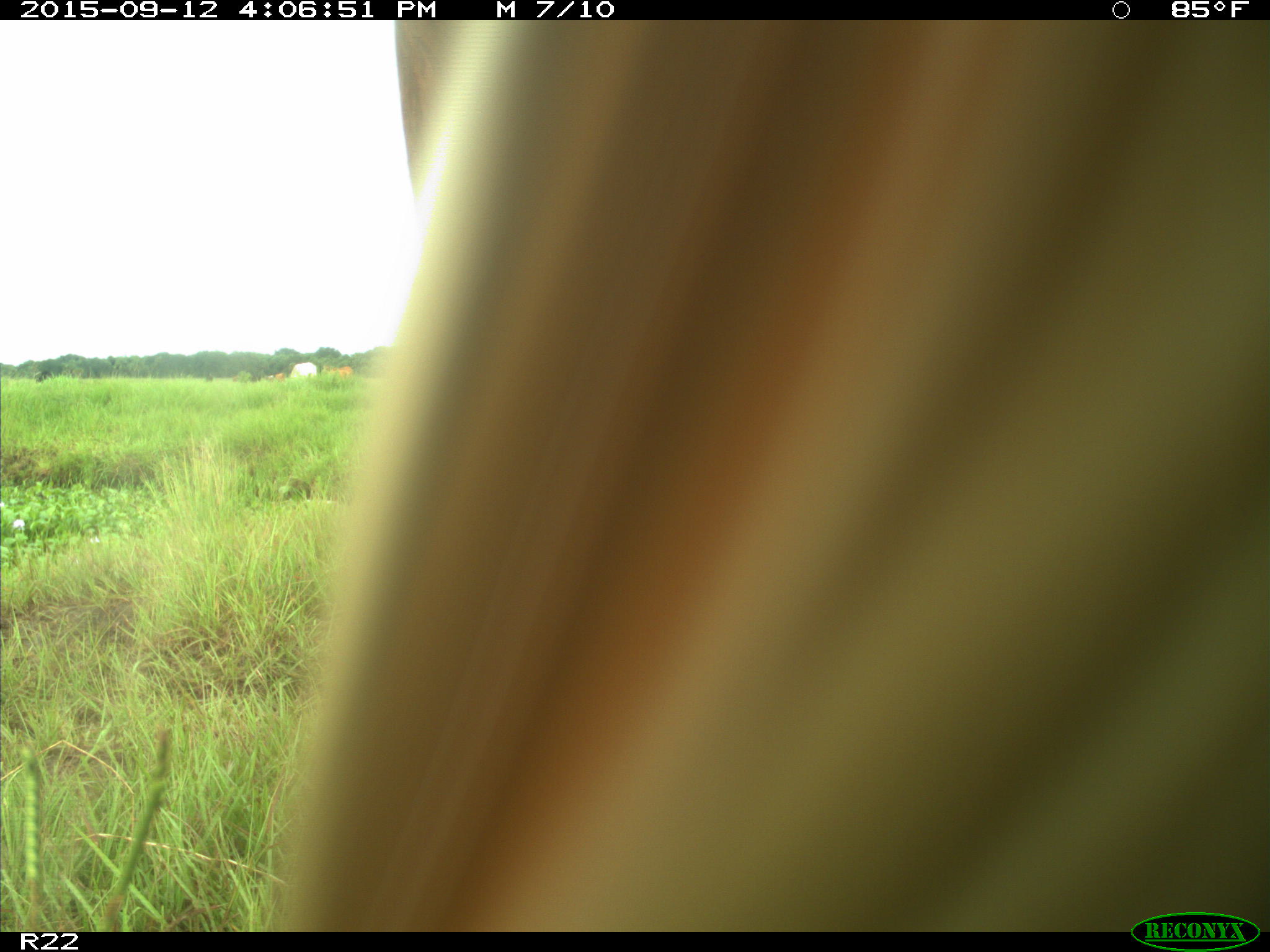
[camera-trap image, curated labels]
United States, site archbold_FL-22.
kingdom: Animalia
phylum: Chordata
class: Mammalia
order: Artiodactyla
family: Bovidae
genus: Bos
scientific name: Bos taurus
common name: domestic cow